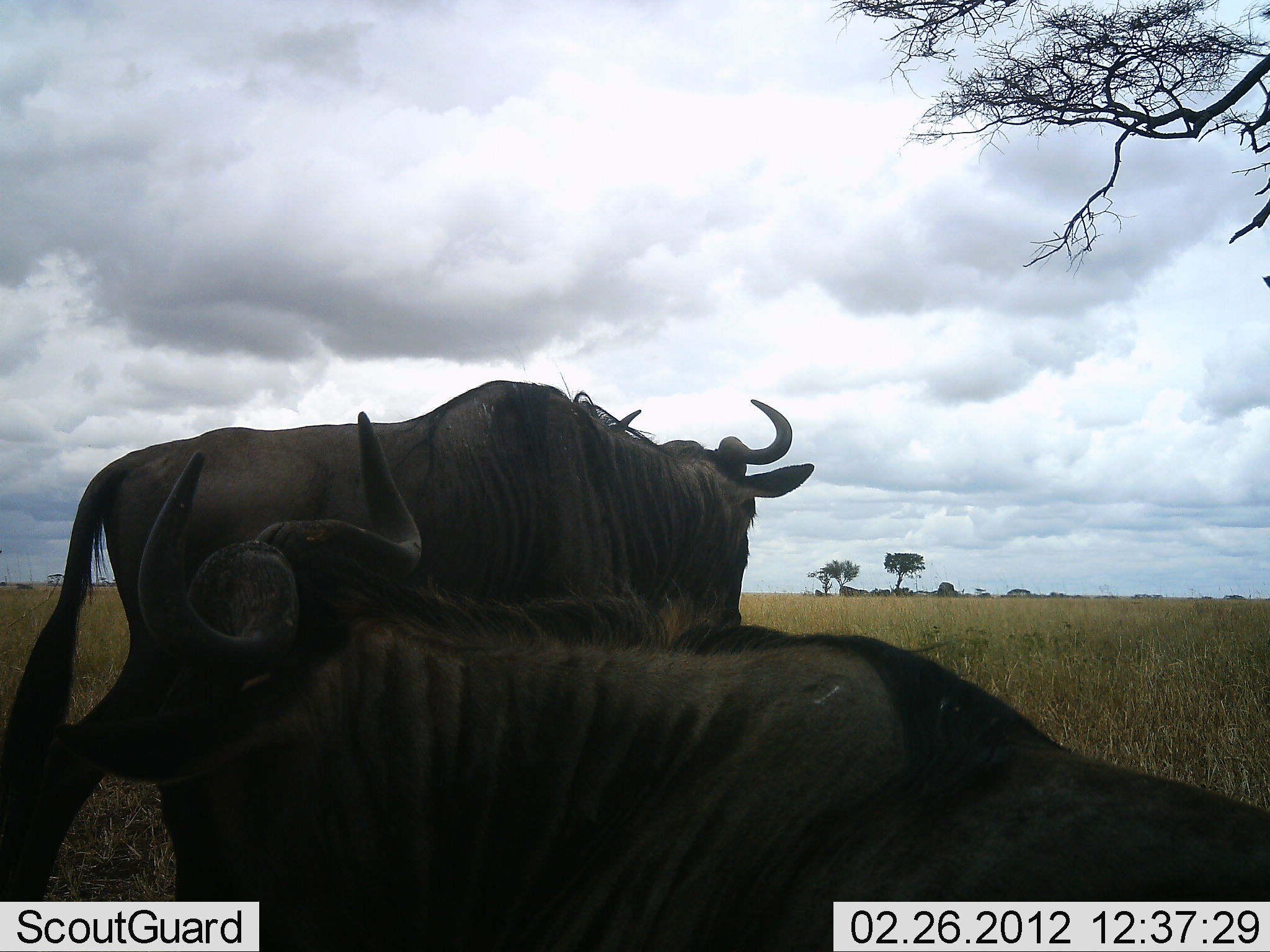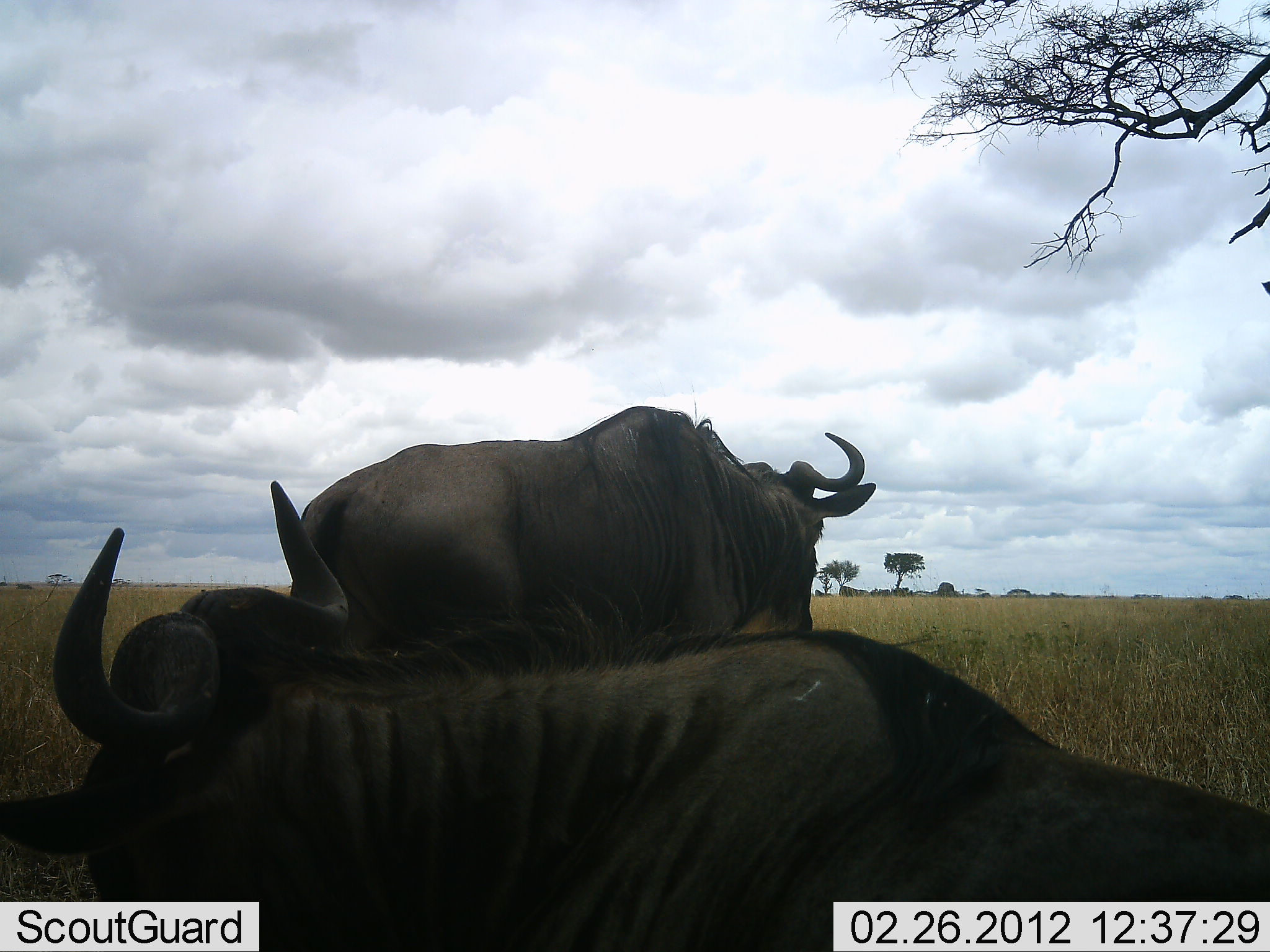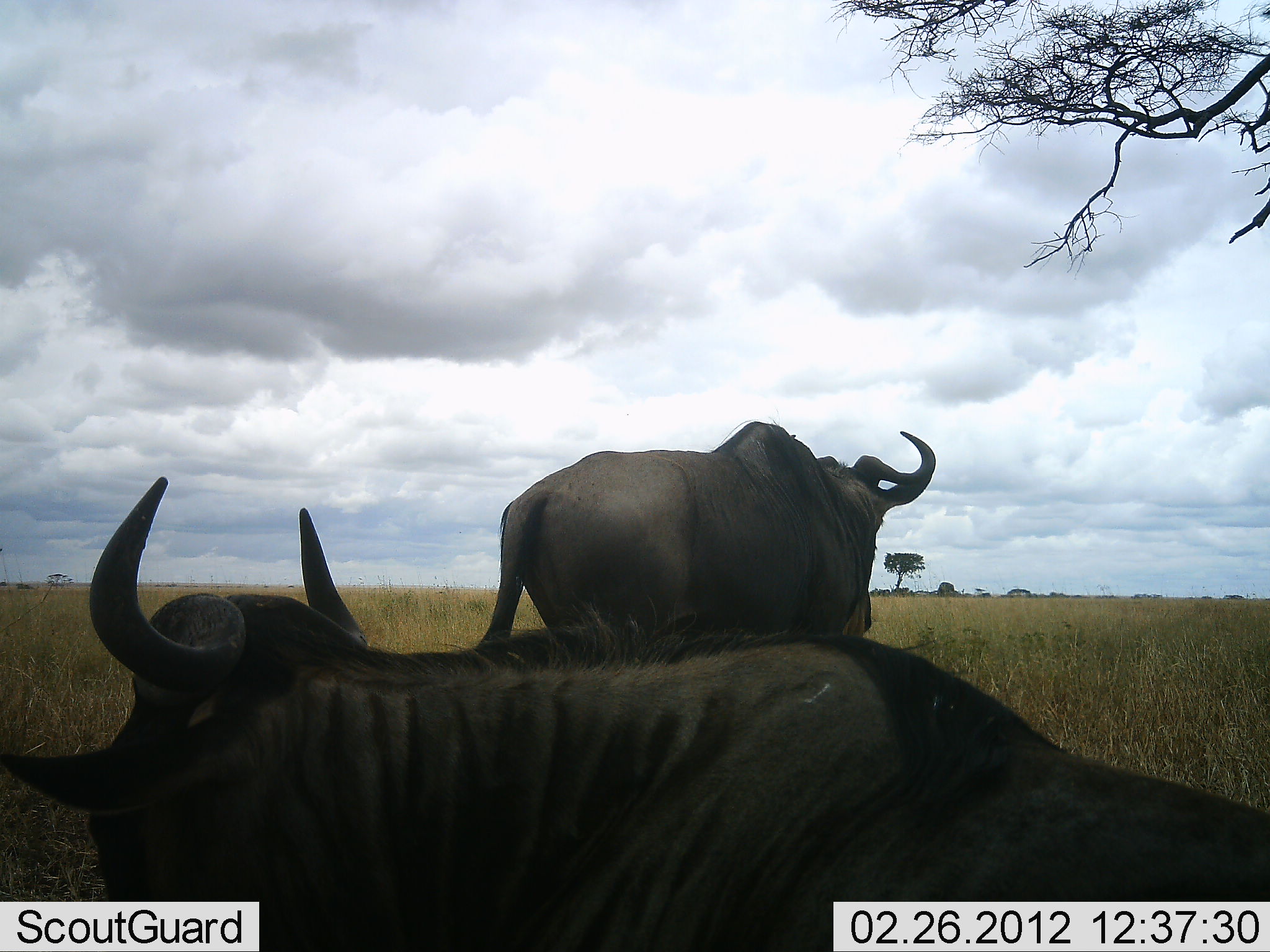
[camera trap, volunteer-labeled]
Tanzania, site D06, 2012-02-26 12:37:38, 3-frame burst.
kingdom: Animalia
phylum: Chordata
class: Mammalia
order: Artiodactyla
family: Bovidae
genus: Connochaetes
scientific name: Connochaetes taurinus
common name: blue wildebeest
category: wildebeest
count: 2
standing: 31%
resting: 81%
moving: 62%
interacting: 4%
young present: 0%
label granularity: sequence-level